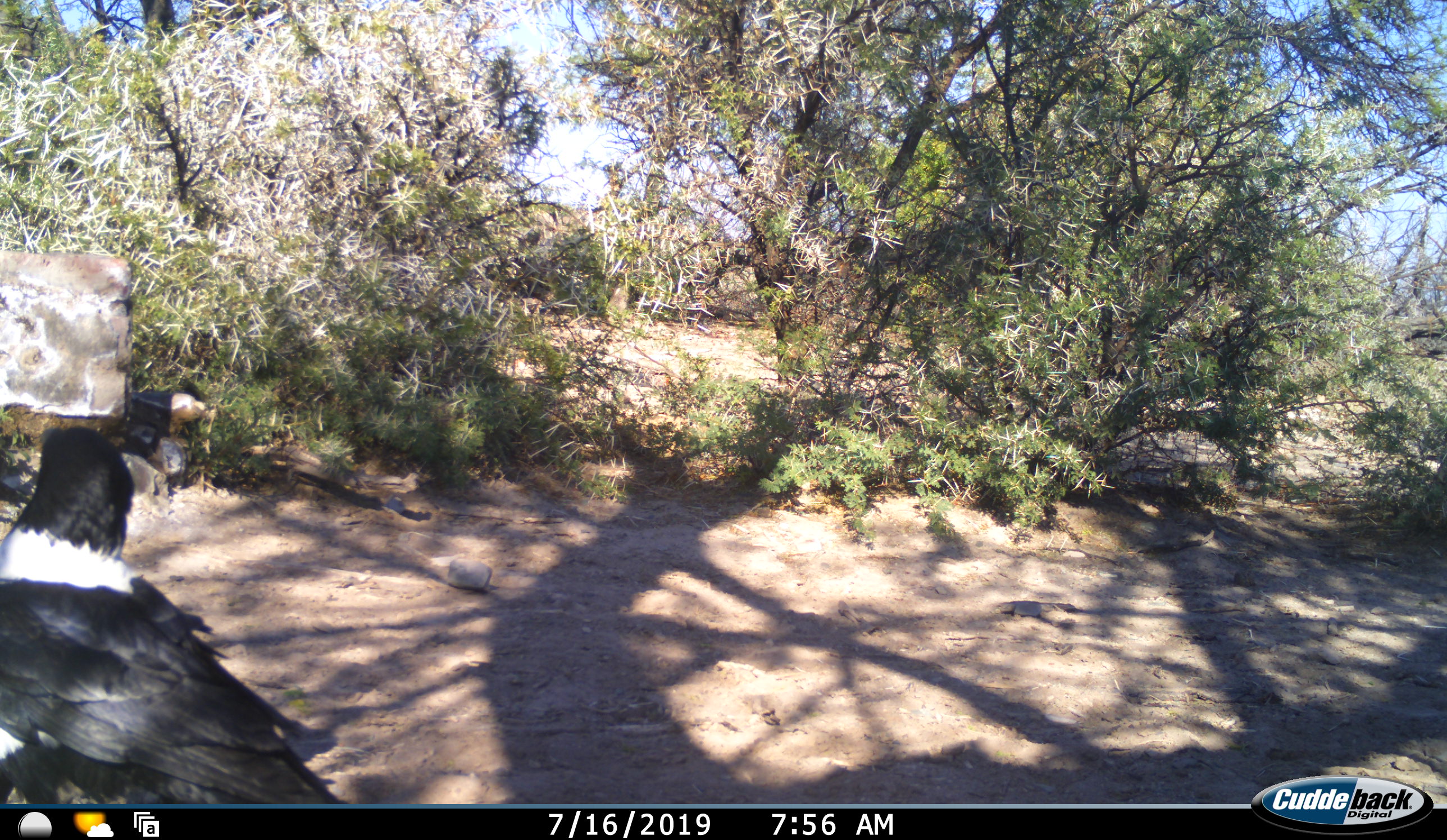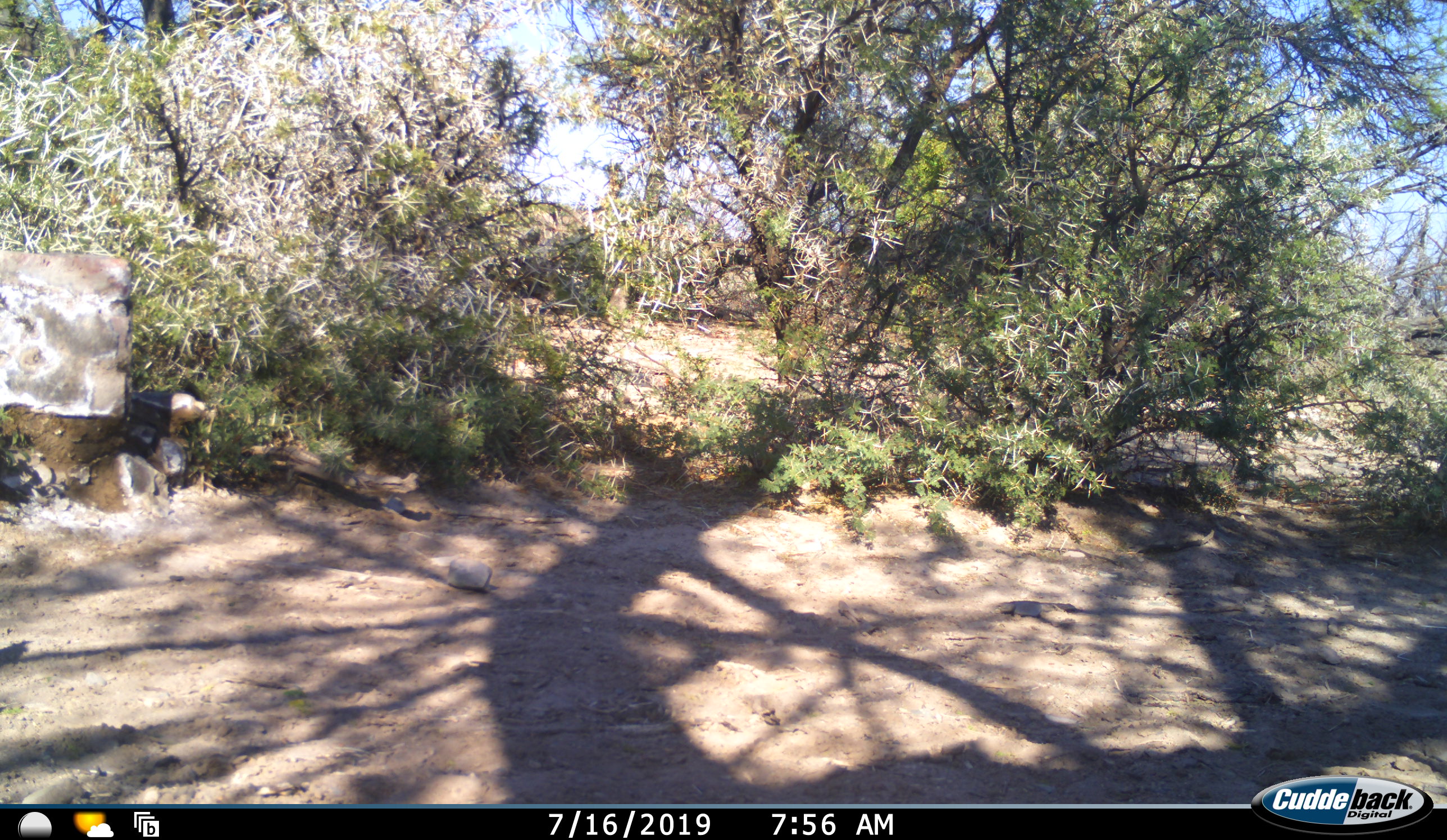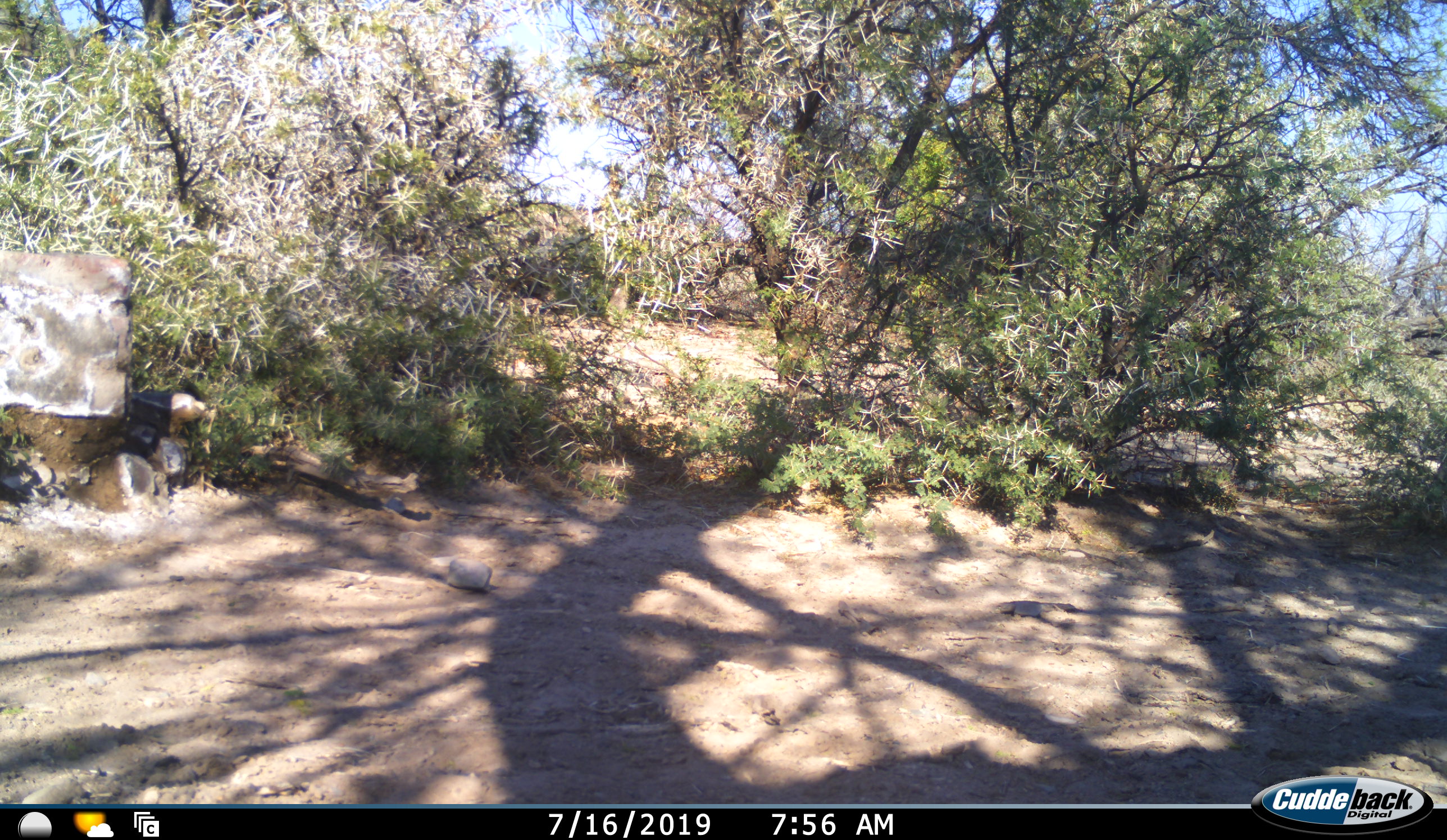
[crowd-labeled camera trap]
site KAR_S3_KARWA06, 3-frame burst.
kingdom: Animalia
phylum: Chordata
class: Aves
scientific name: Aves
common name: bird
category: birdother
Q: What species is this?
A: Birdother (bird) (Aves).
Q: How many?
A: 1.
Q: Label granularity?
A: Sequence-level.